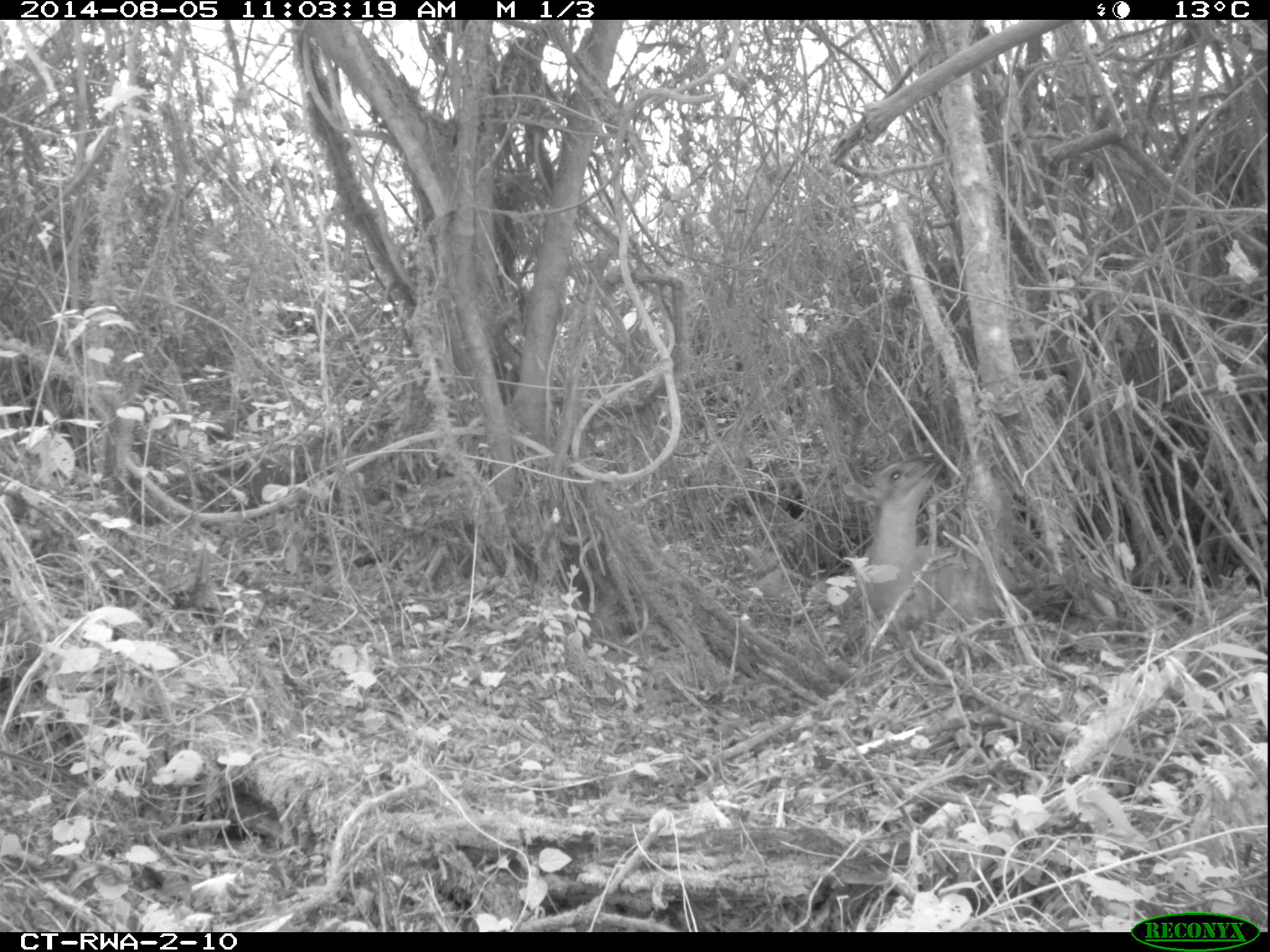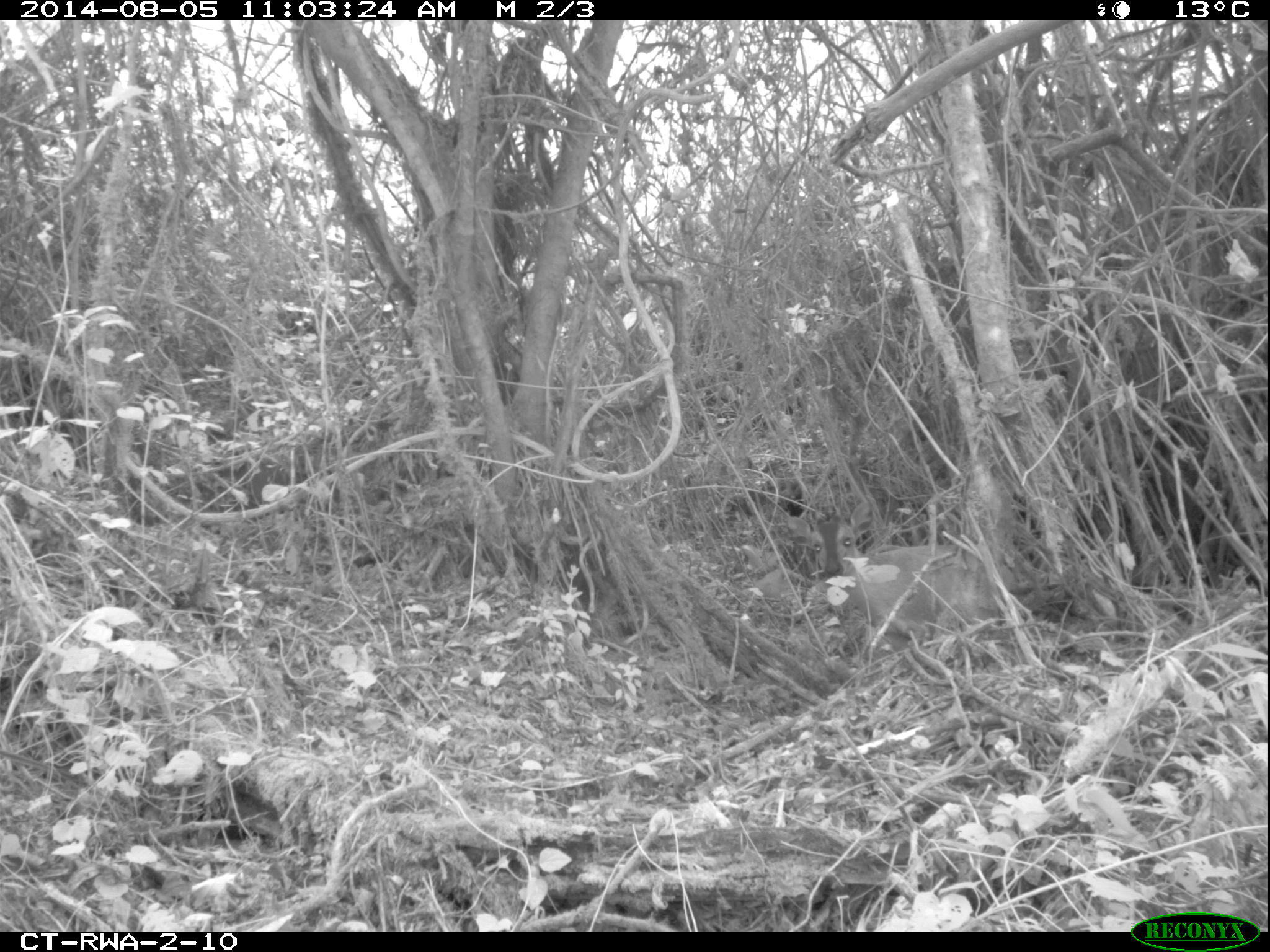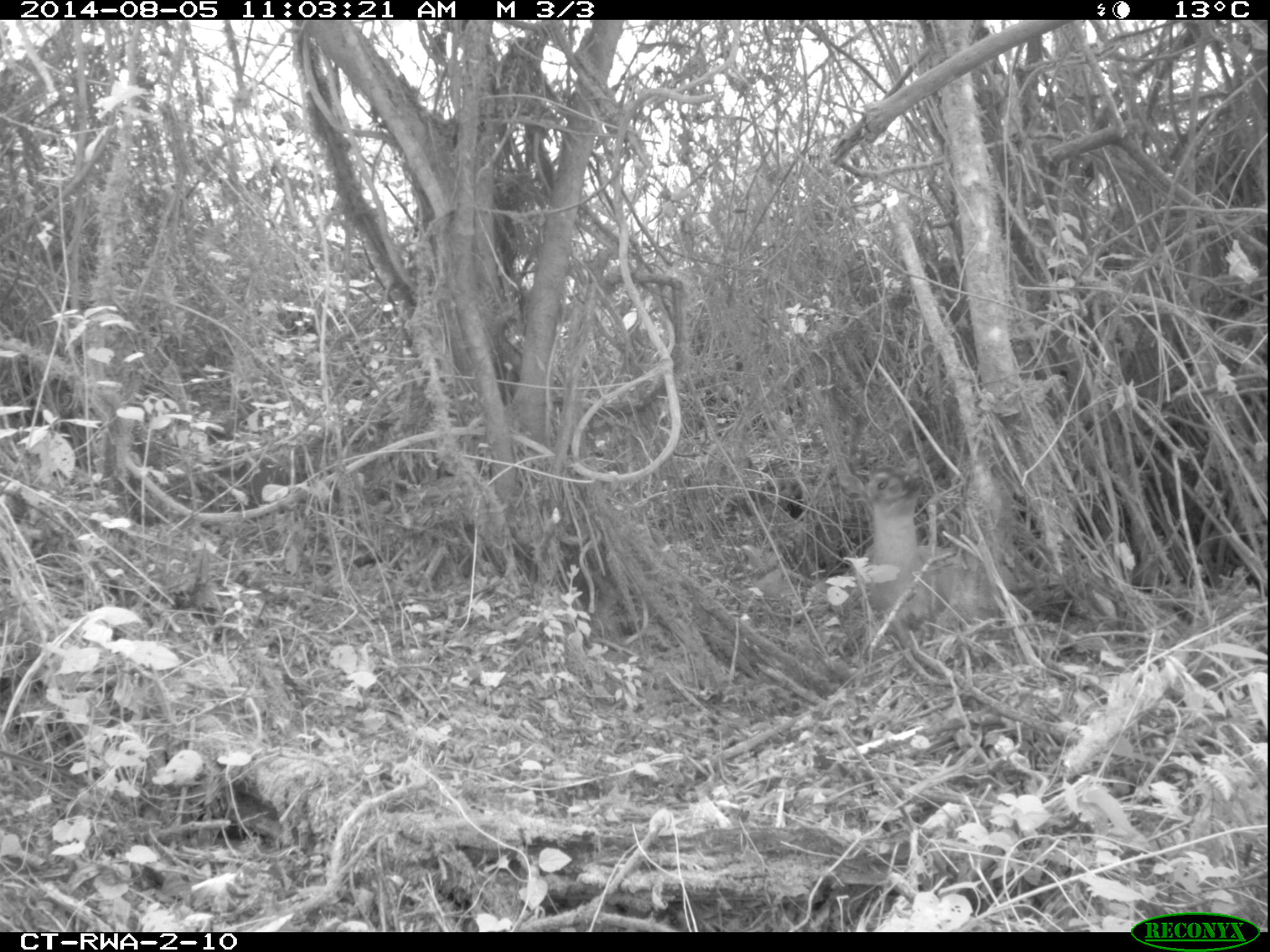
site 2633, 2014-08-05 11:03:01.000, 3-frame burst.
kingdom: Animalia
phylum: Chordata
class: Mammalia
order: Artiodactyla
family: Bovidae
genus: Cephalophus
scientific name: Cephalophus nigrifrons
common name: black-fronted duiker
Cephalophus nigrifrons (black-fronted duiker), count 1.